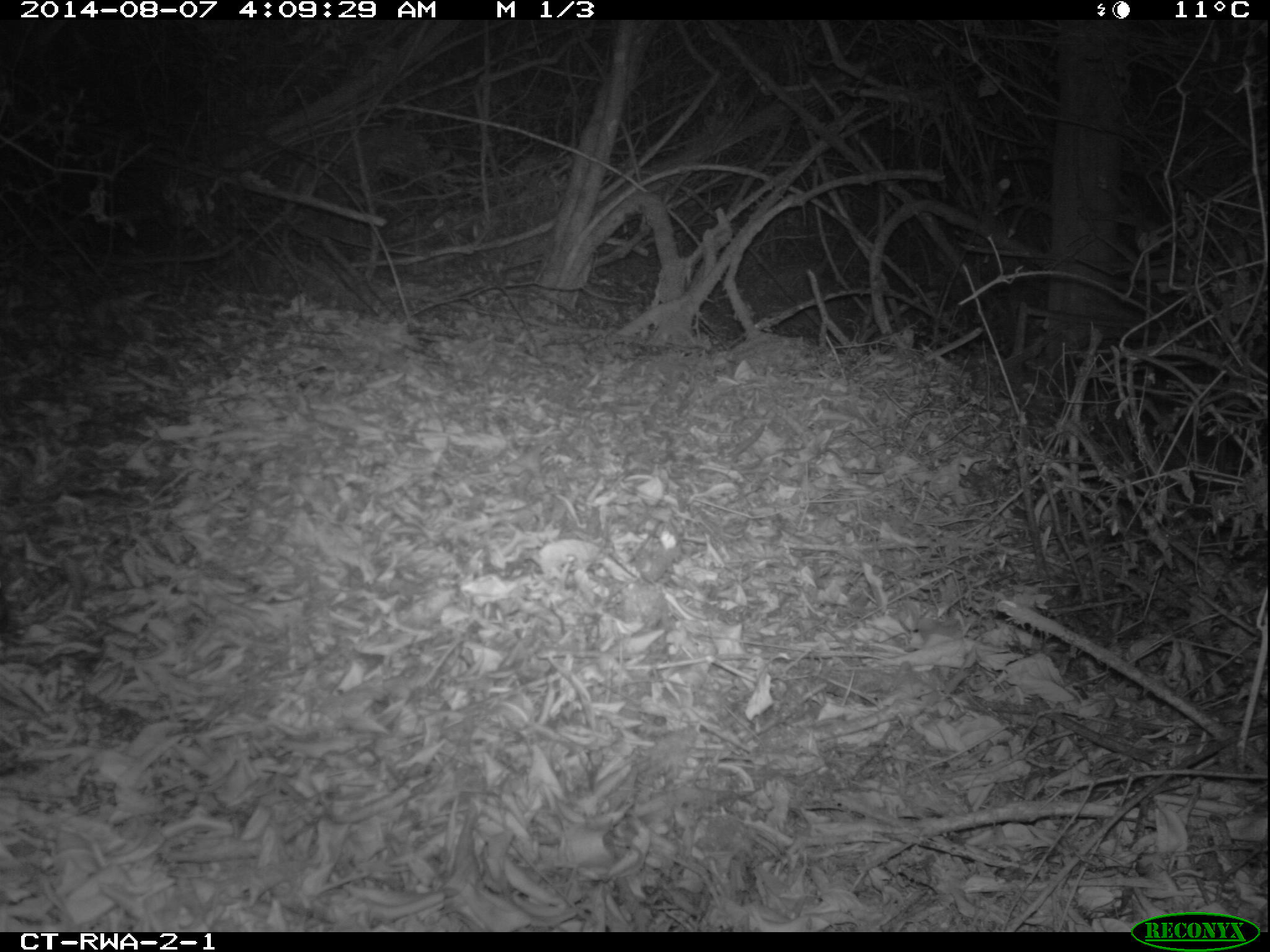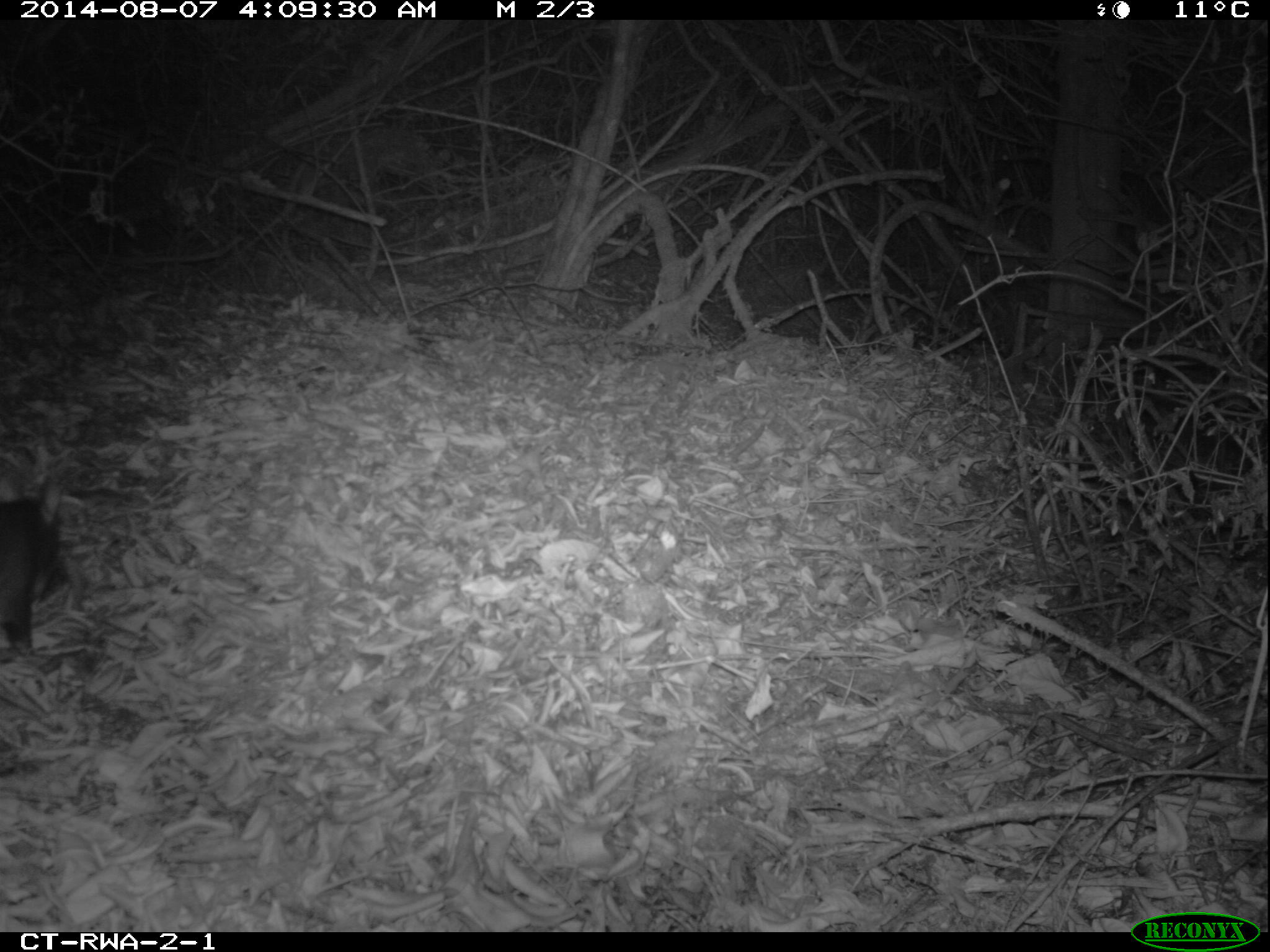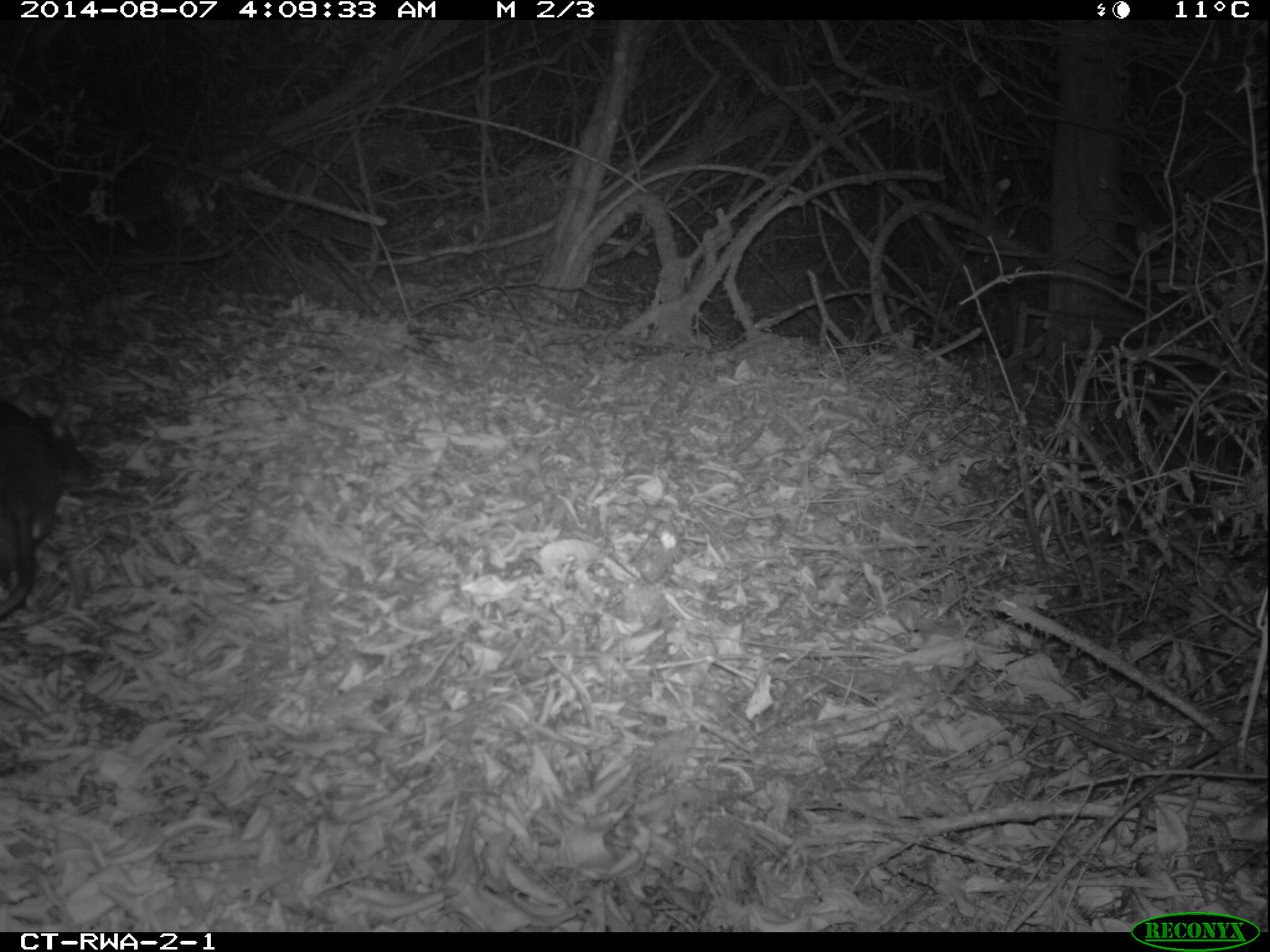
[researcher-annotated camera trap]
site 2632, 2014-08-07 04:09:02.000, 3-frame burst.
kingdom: Animalia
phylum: Chordata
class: Mammalia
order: Rodentia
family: Nesomyidae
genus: Cricetomys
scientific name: Cricetomys gambianus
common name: african giant pouched rat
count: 1